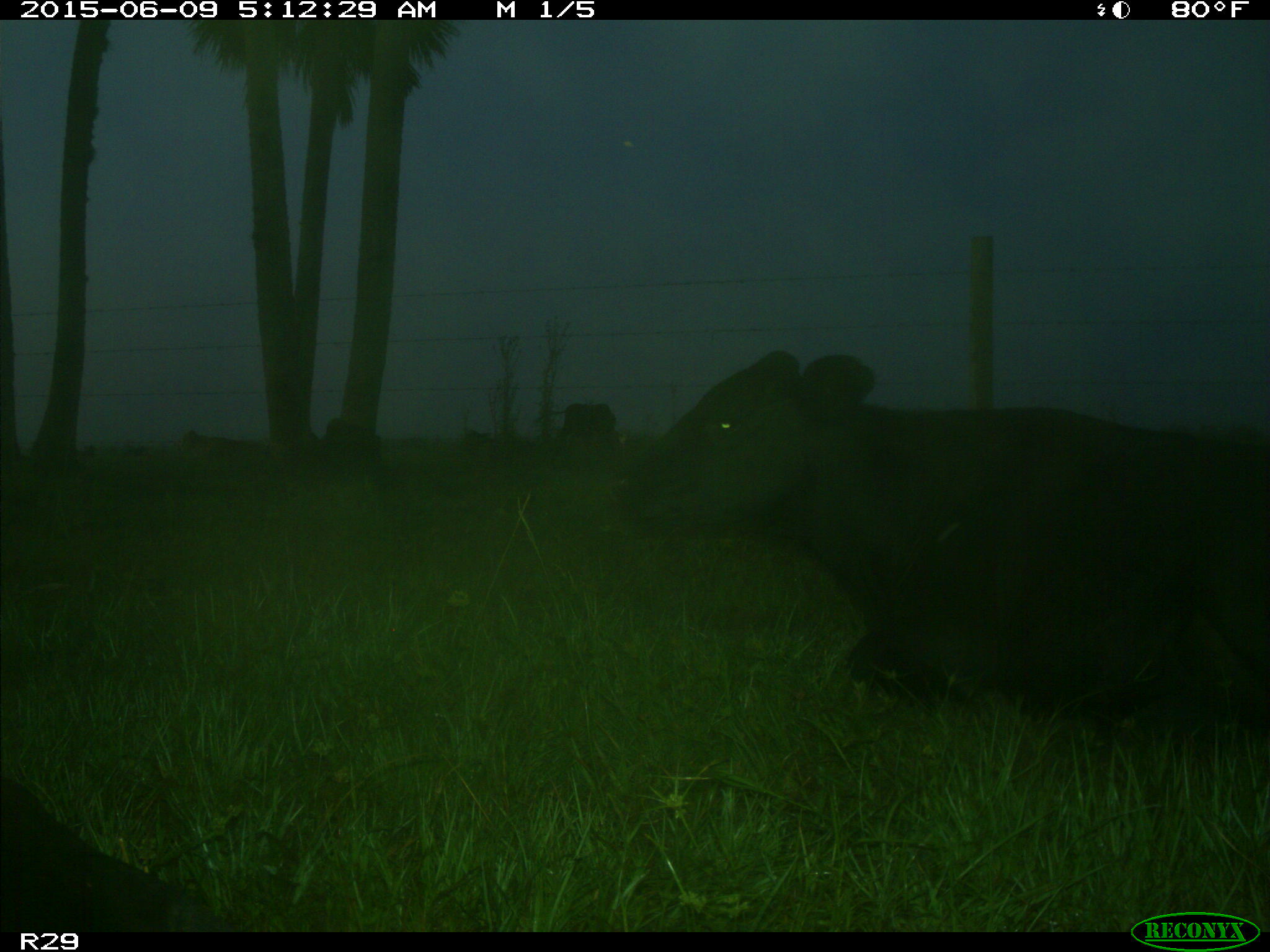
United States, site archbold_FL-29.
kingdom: Animalia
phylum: Chordata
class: Mammalia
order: Artiodactyla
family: Bovidae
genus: Bos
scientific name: Bos taurus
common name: domestic cow